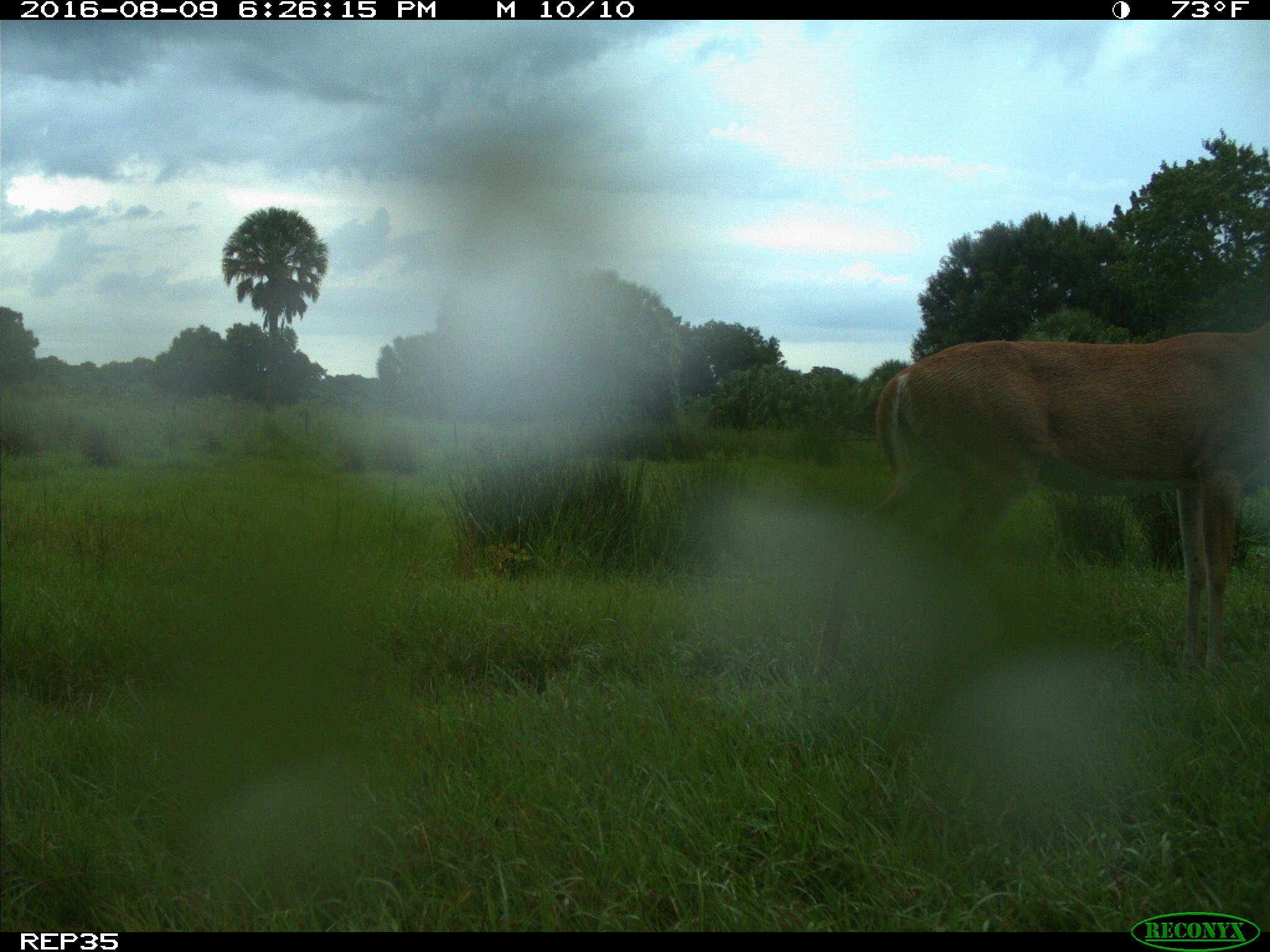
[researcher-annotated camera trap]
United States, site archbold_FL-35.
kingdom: Animalia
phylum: Chordata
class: Mammalia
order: Artiodactyla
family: Cervidae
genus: Odocoileus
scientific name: Odocoileus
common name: deer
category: unidentified deer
Unidentified deer (deer) (Odocoileus).